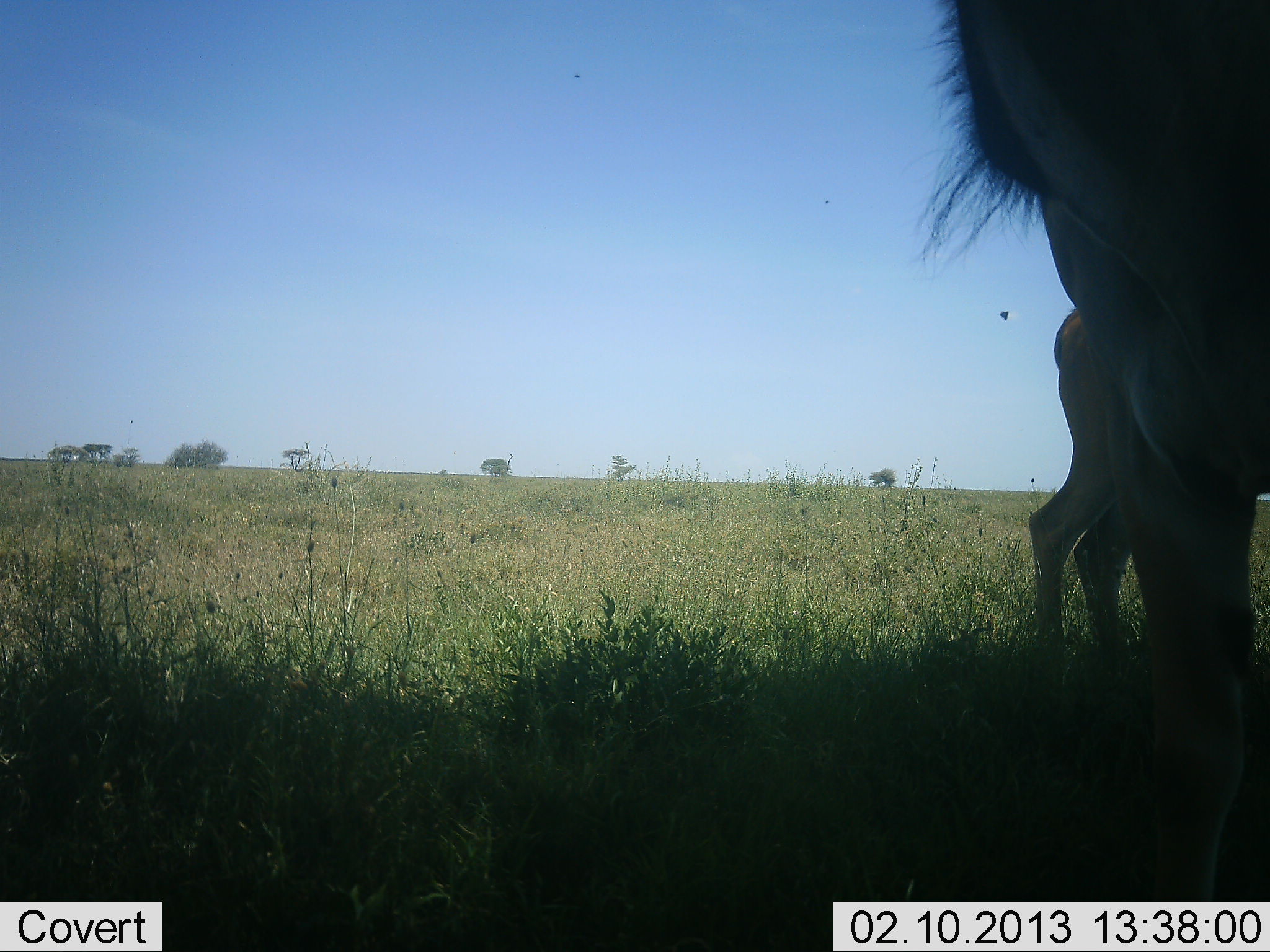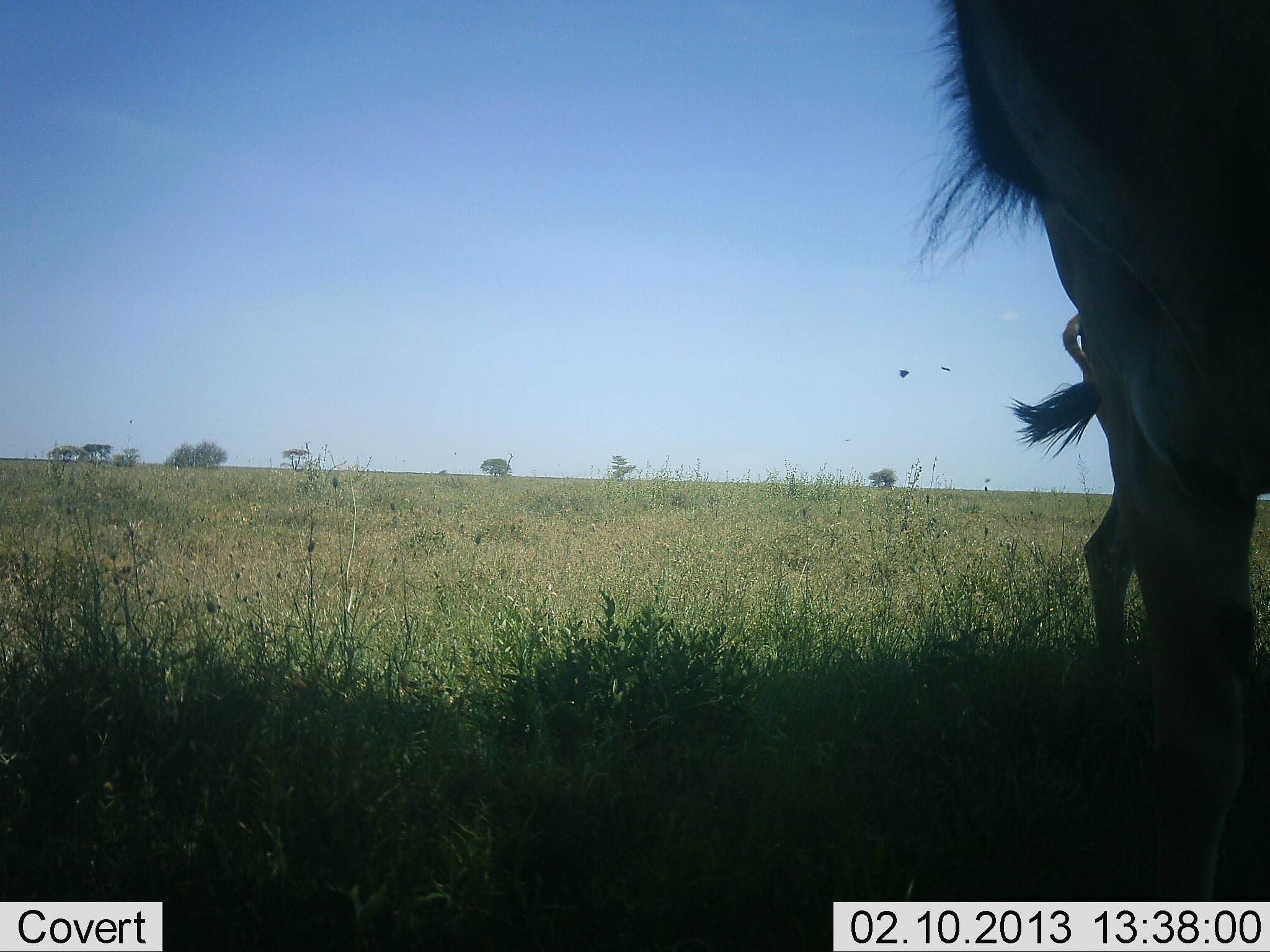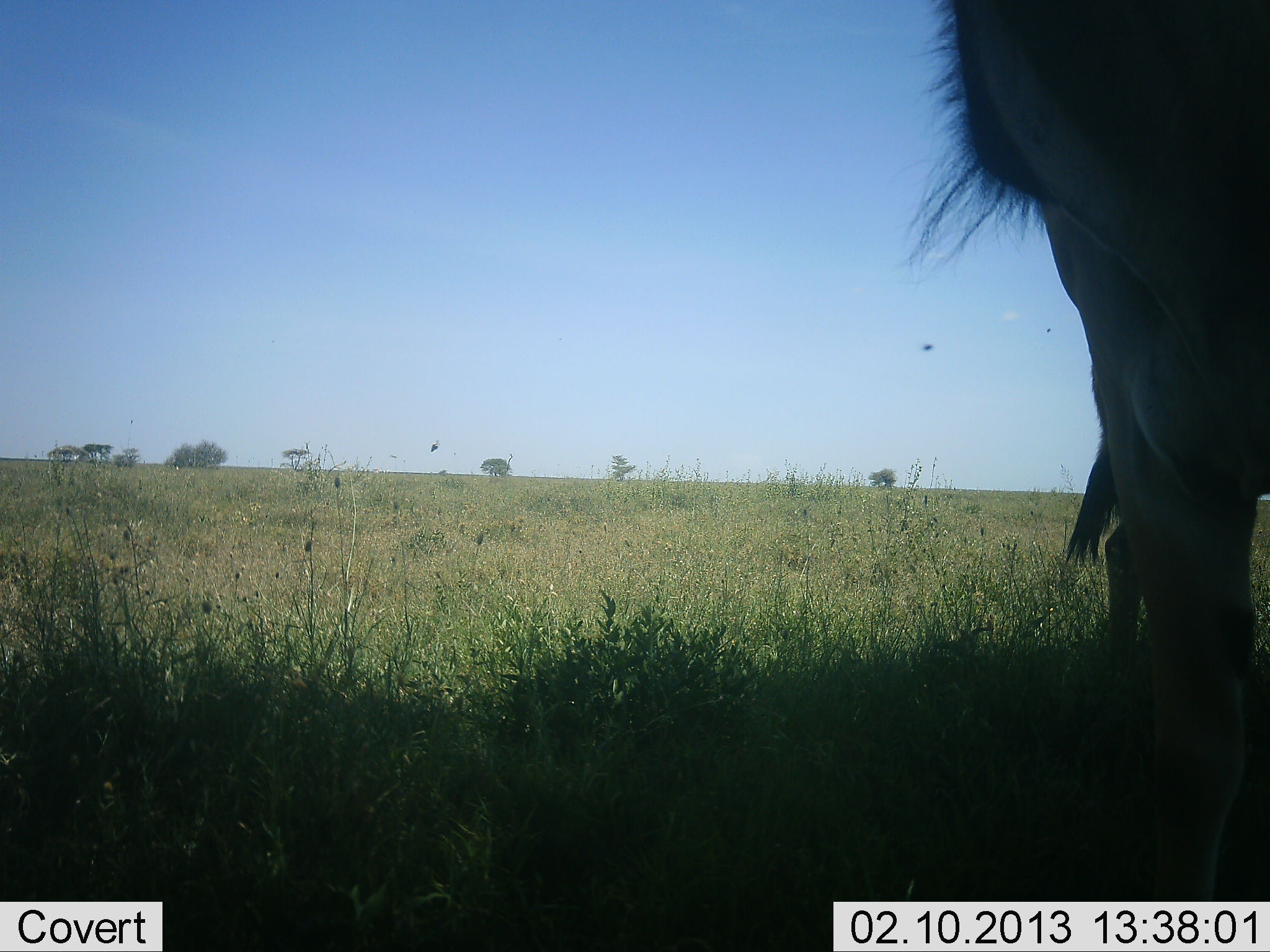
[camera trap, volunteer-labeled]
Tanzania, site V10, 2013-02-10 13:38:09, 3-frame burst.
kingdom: Animalia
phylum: Chordata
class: Mammalia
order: Artiodactyla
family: Bovidae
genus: Connochaetes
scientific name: Connochaetes taurinus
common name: blue wildebeest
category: wildebeest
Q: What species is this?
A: Wildebeest (blue wildebeest) (Connochaetes taurinus).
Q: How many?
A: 2.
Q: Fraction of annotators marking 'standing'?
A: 70%.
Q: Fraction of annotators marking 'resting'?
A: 0%.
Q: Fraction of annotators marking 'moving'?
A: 30%.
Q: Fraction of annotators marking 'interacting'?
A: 5%.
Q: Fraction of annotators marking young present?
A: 35%.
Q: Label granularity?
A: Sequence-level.